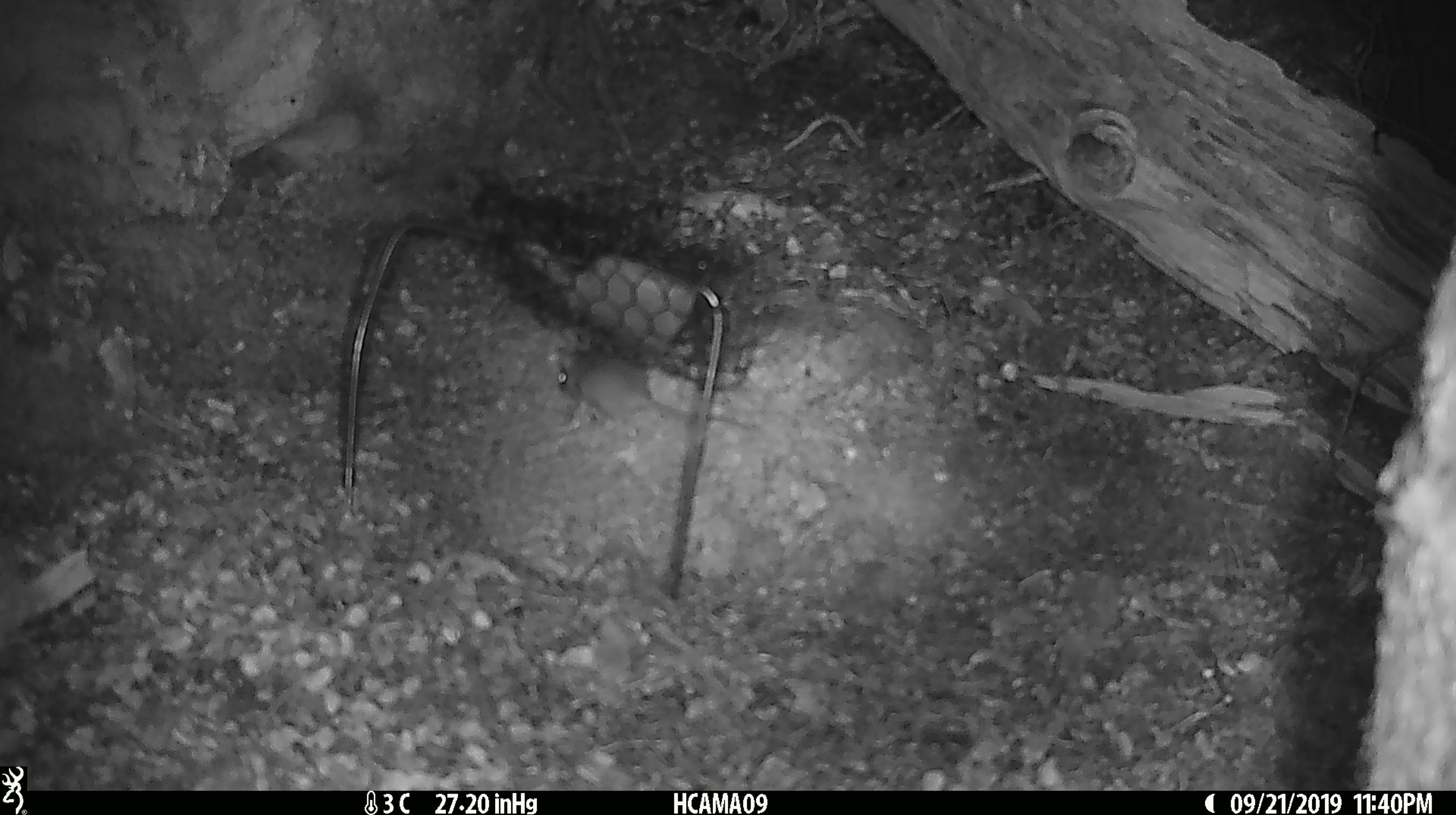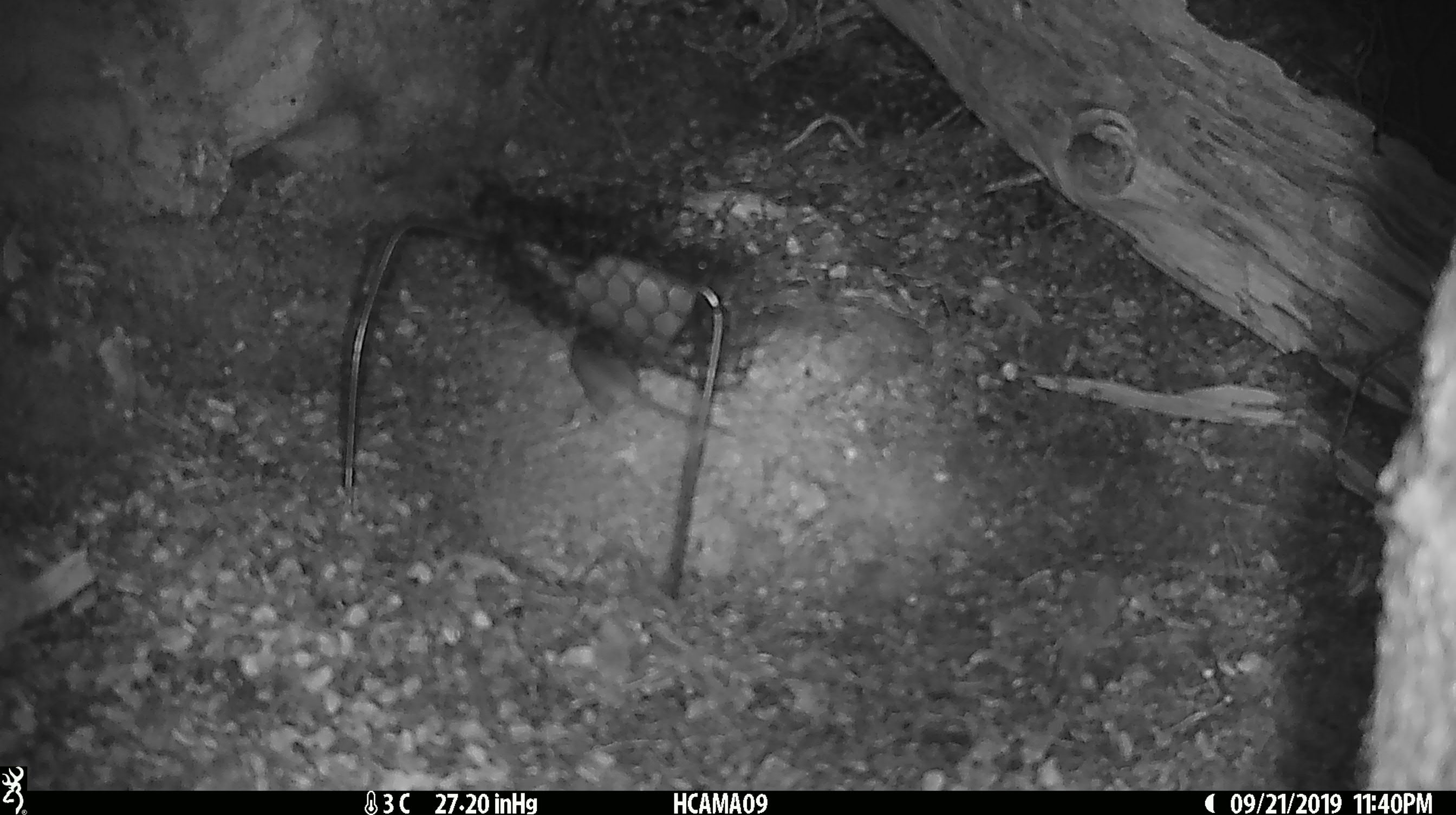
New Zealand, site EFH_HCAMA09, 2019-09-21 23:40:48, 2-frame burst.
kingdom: Animalia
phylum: Chordata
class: Mammalia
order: Rodentia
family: Muridae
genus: Mus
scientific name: Mus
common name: mouse